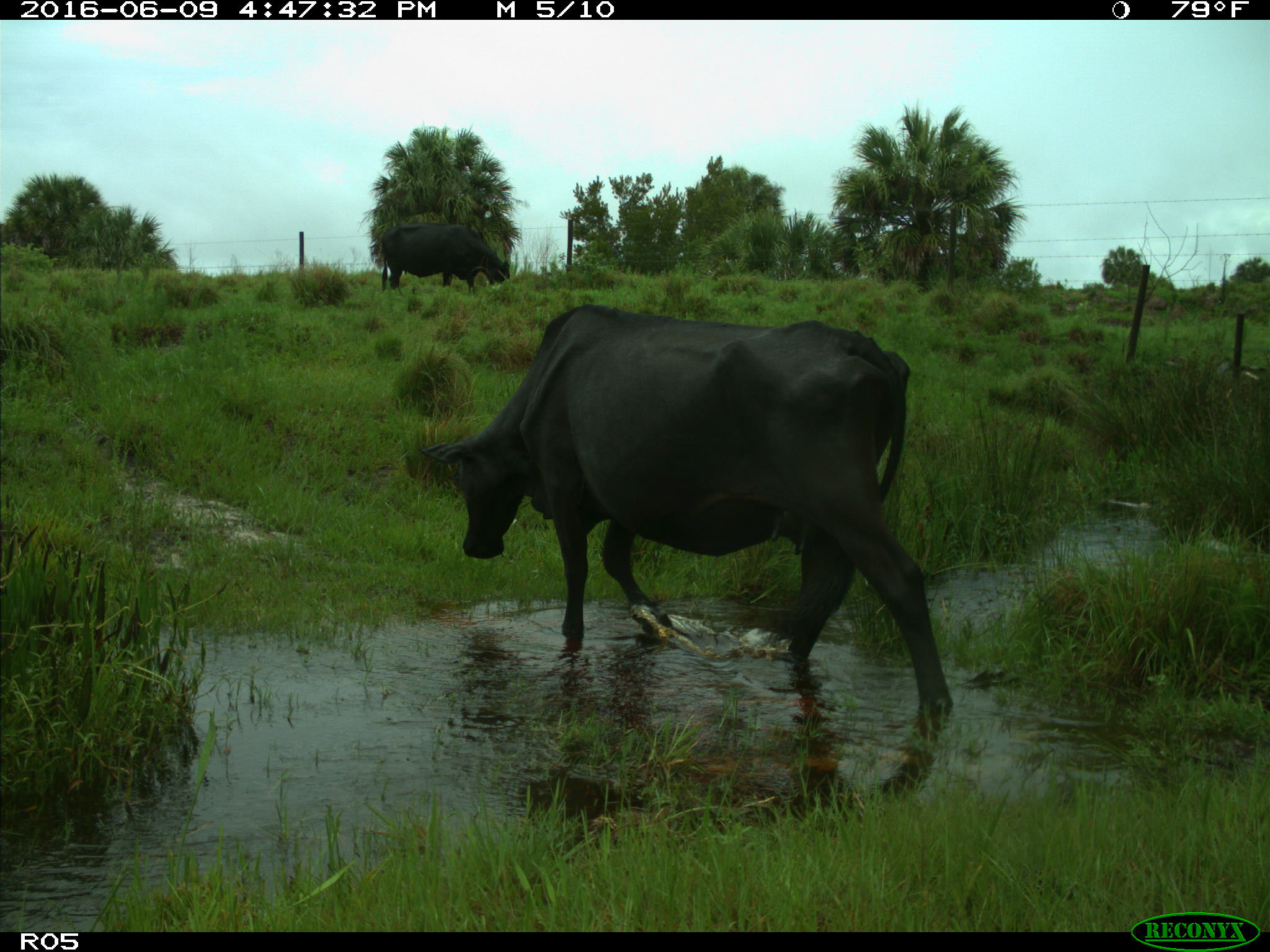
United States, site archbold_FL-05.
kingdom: Animalia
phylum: Chordata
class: Mammalia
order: Artiodactyla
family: Bovidae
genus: Bos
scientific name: Bos taurus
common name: domestic cow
Bos taurus (domestic cow).